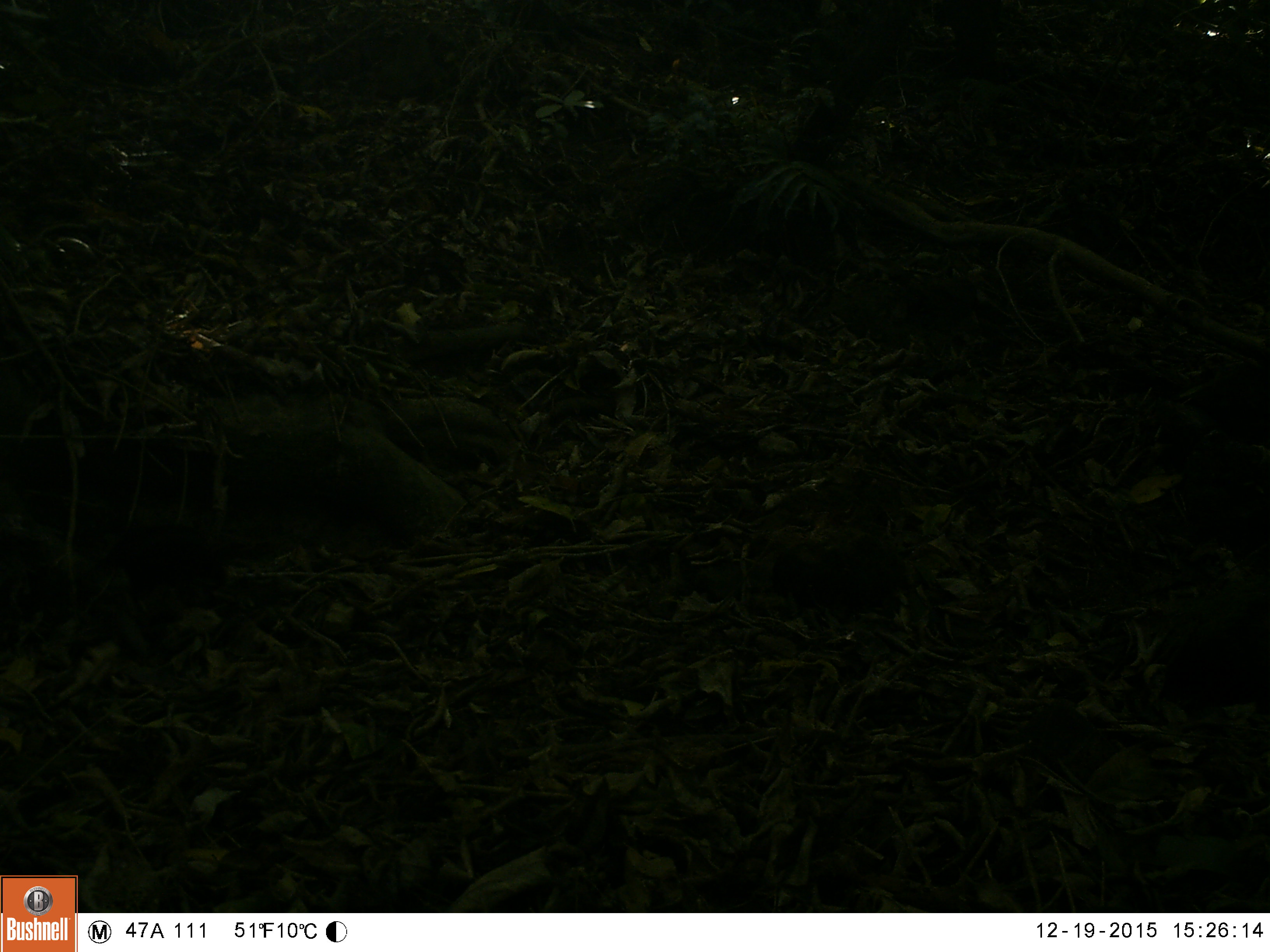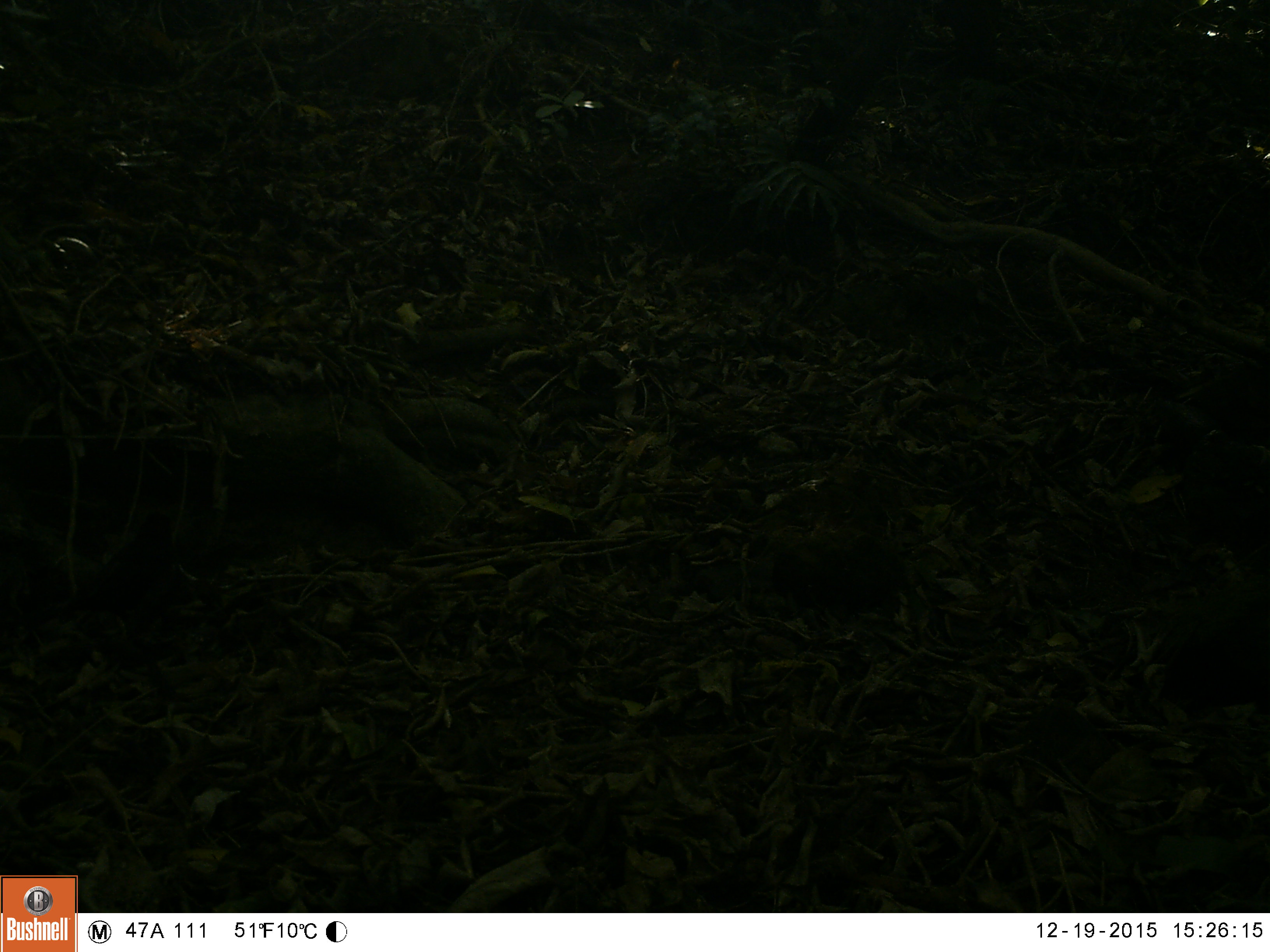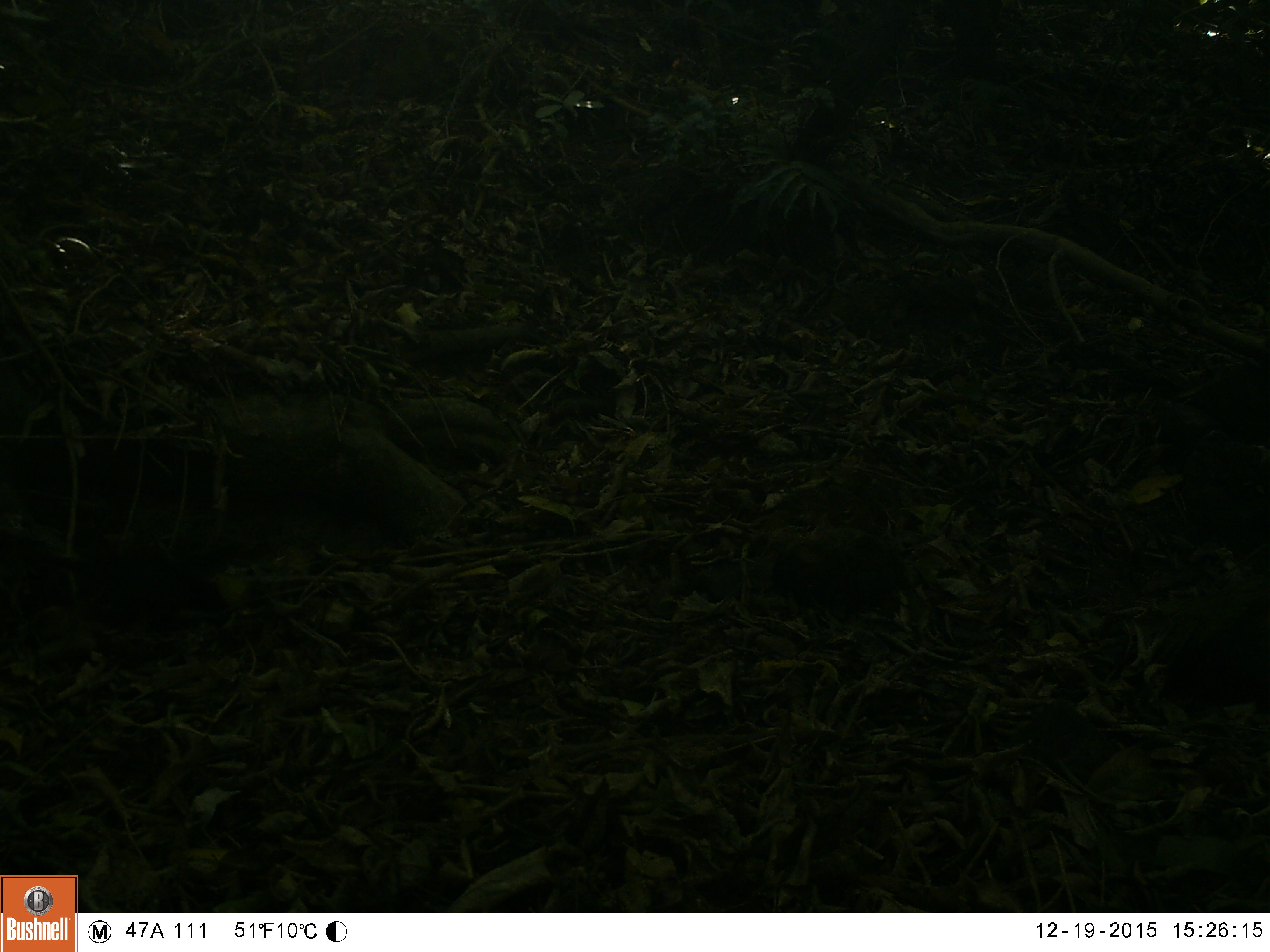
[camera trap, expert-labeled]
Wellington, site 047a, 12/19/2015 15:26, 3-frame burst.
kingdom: Animalia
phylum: Chordata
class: Aves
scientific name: Aves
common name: bird